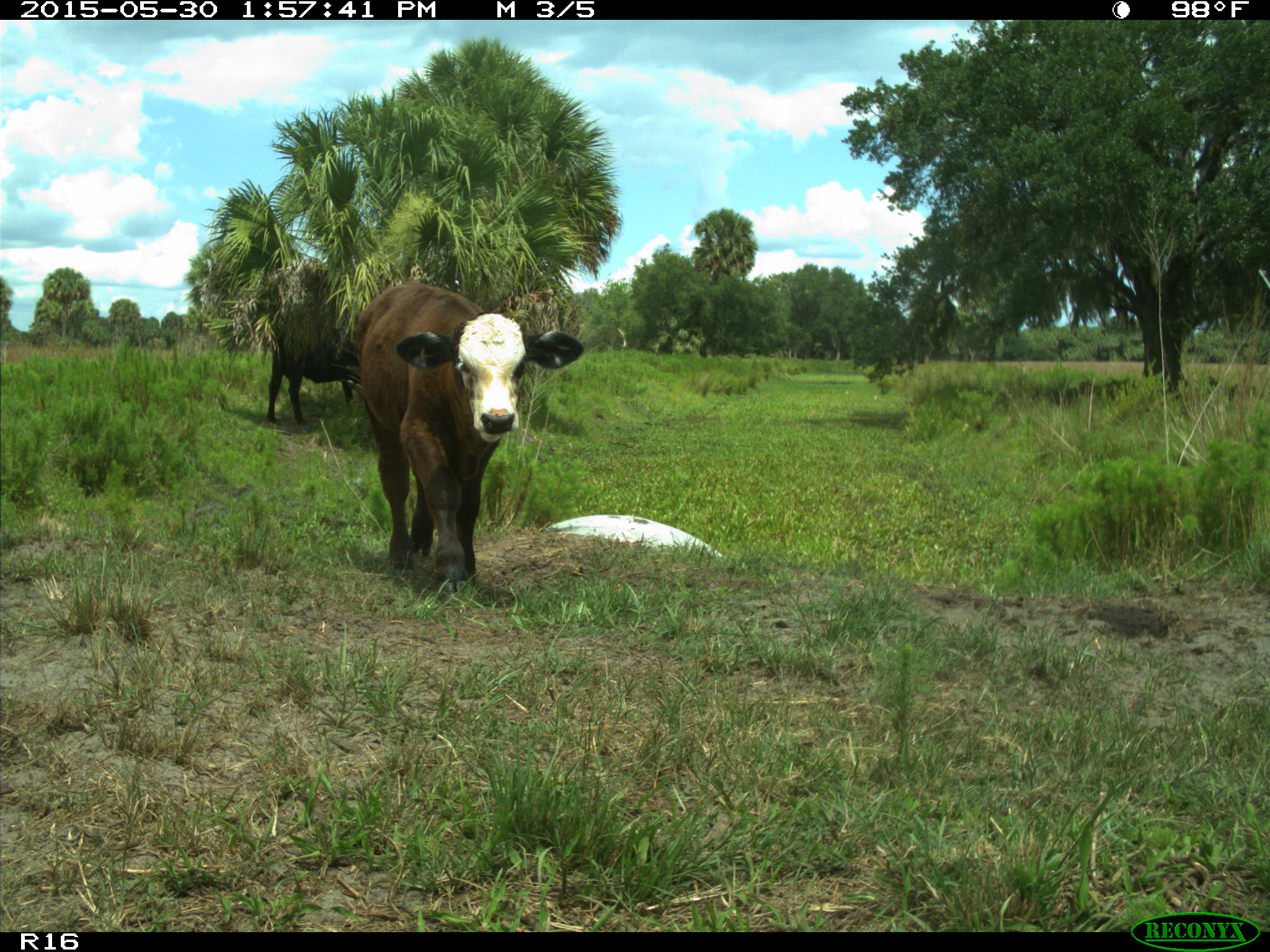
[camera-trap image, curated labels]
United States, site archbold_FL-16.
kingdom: Animalia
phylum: Chordata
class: Mammalia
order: Artiodactyla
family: Bovidae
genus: Bos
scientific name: Bos taurus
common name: domestic cow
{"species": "Bos taurus (domestic cow)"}